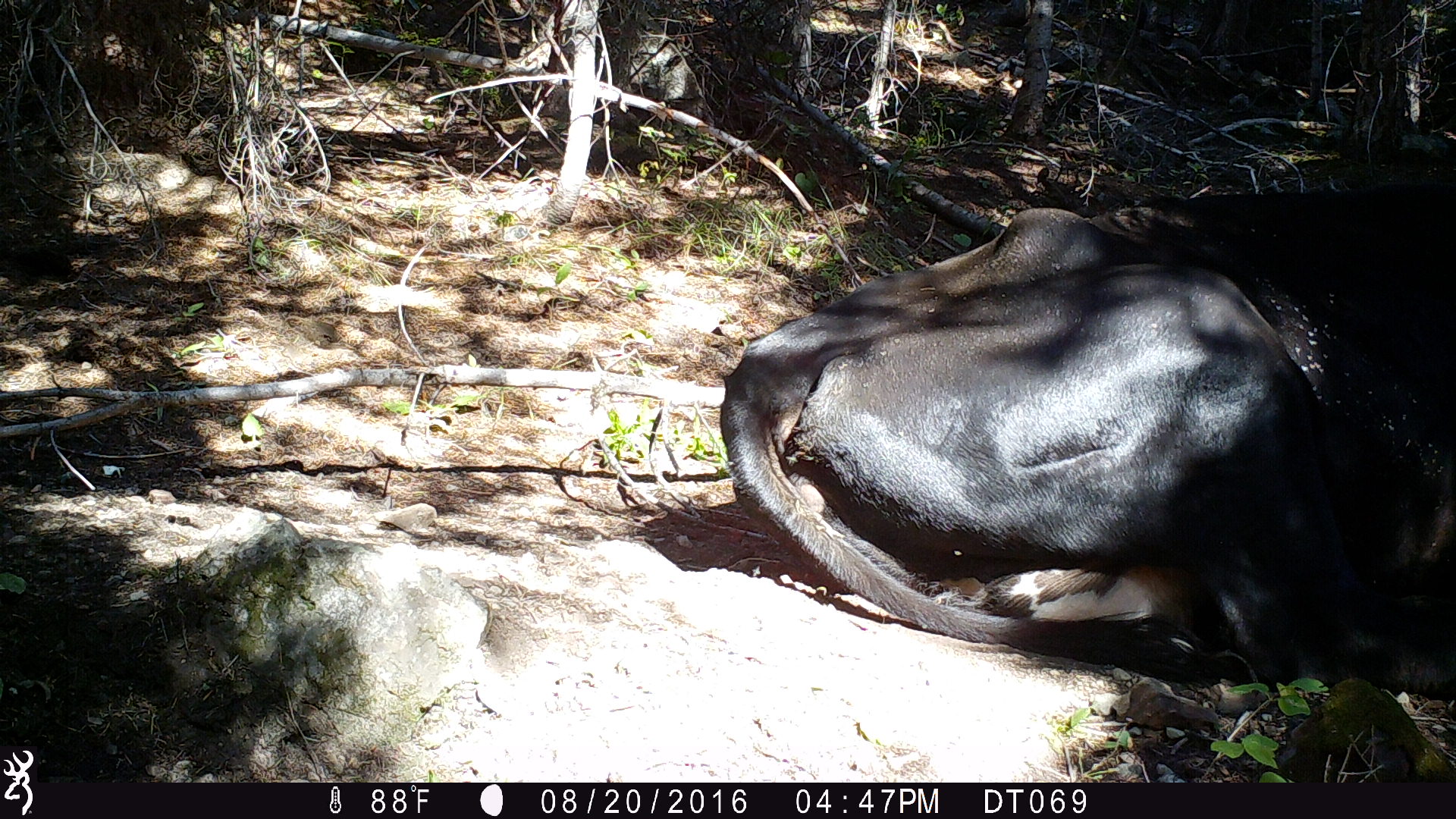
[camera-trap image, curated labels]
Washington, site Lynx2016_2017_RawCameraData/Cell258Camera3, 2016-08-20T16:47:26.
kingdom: Animalia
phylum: Chordata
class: Mammalia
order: Artiodactyla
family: Bovidae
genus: Bos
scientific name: Bos taurus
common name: domestic cattle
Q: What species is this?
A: Domestic cattle (Bos taurus).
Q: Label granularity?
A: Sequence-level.